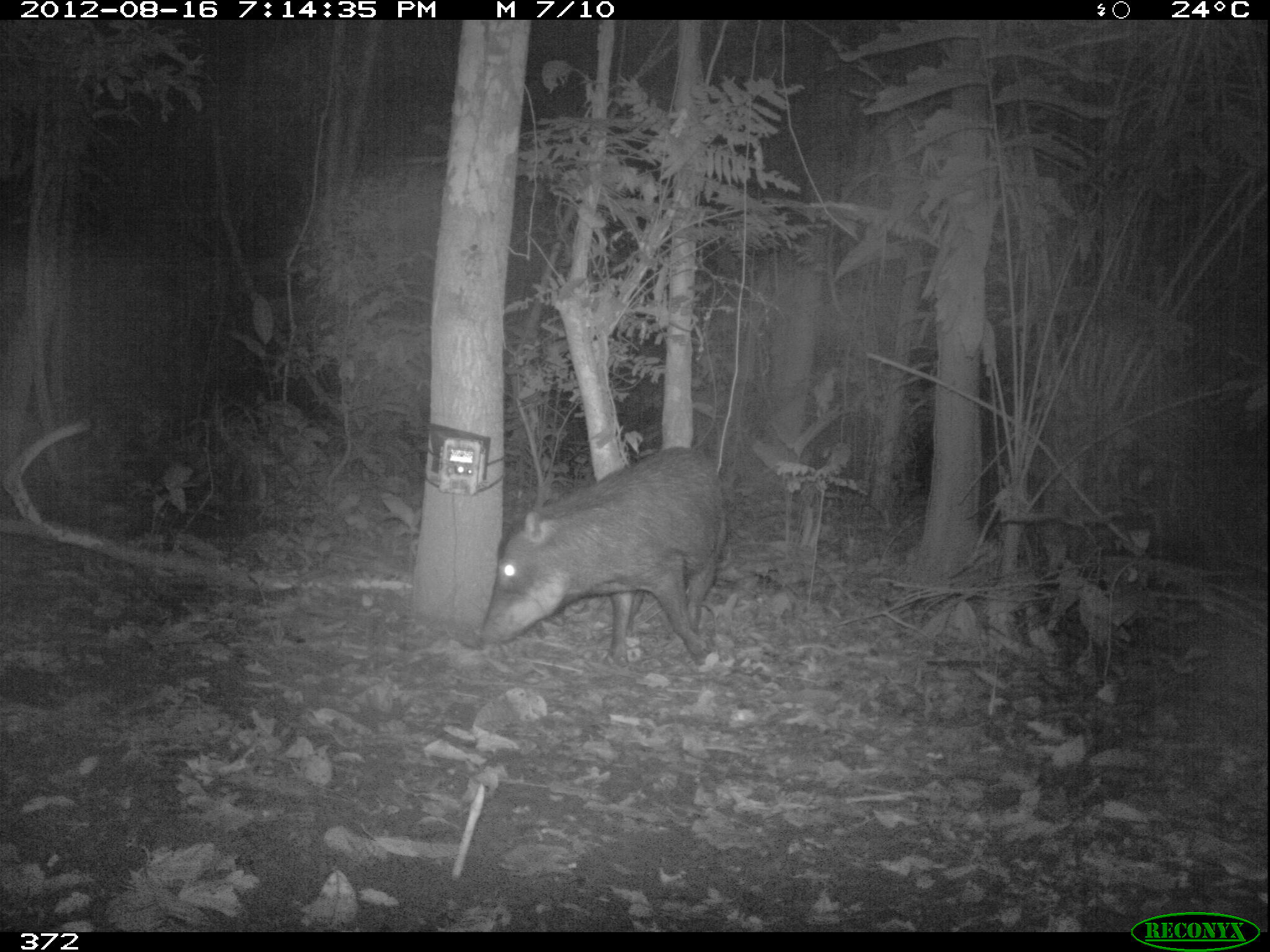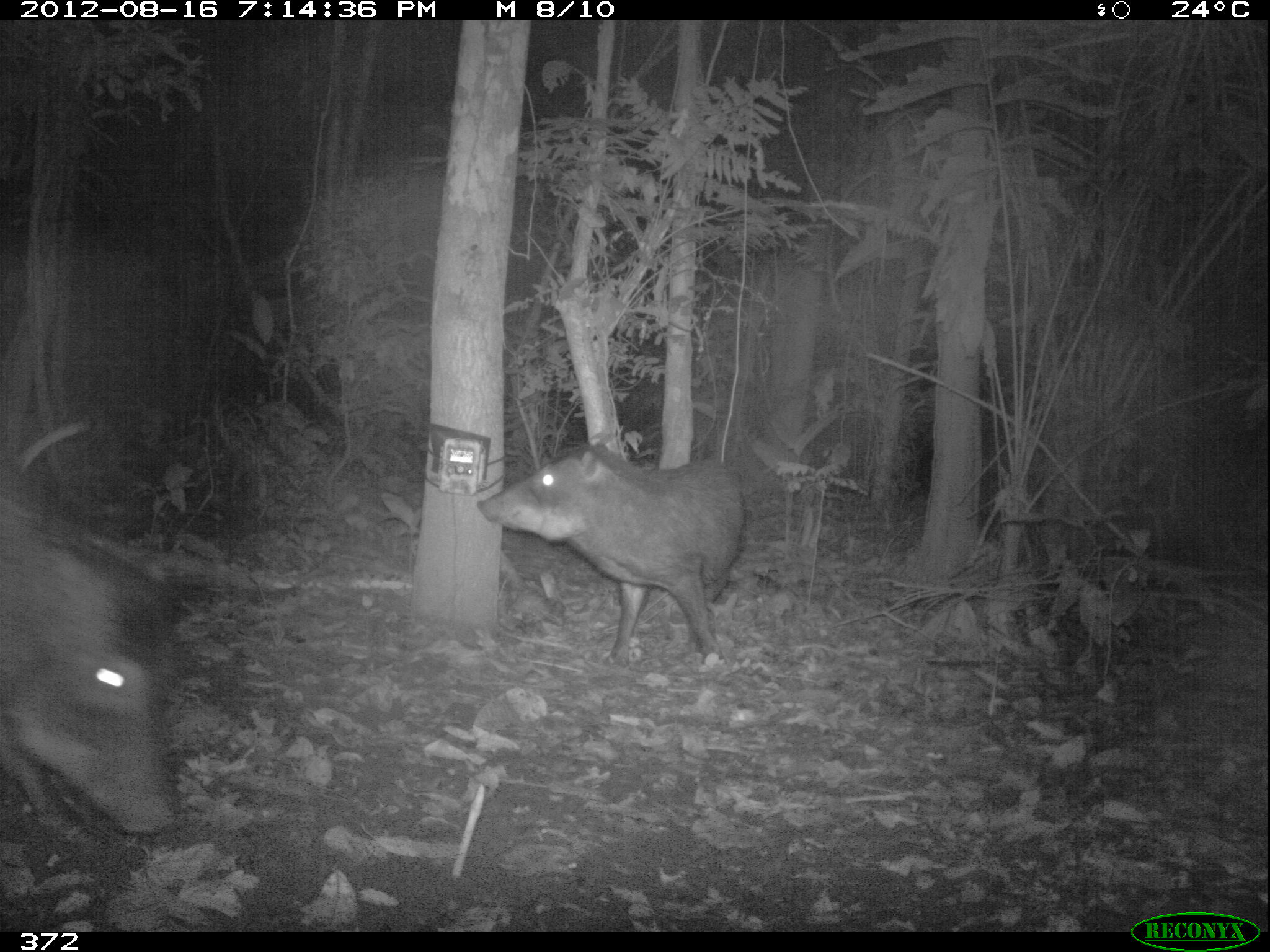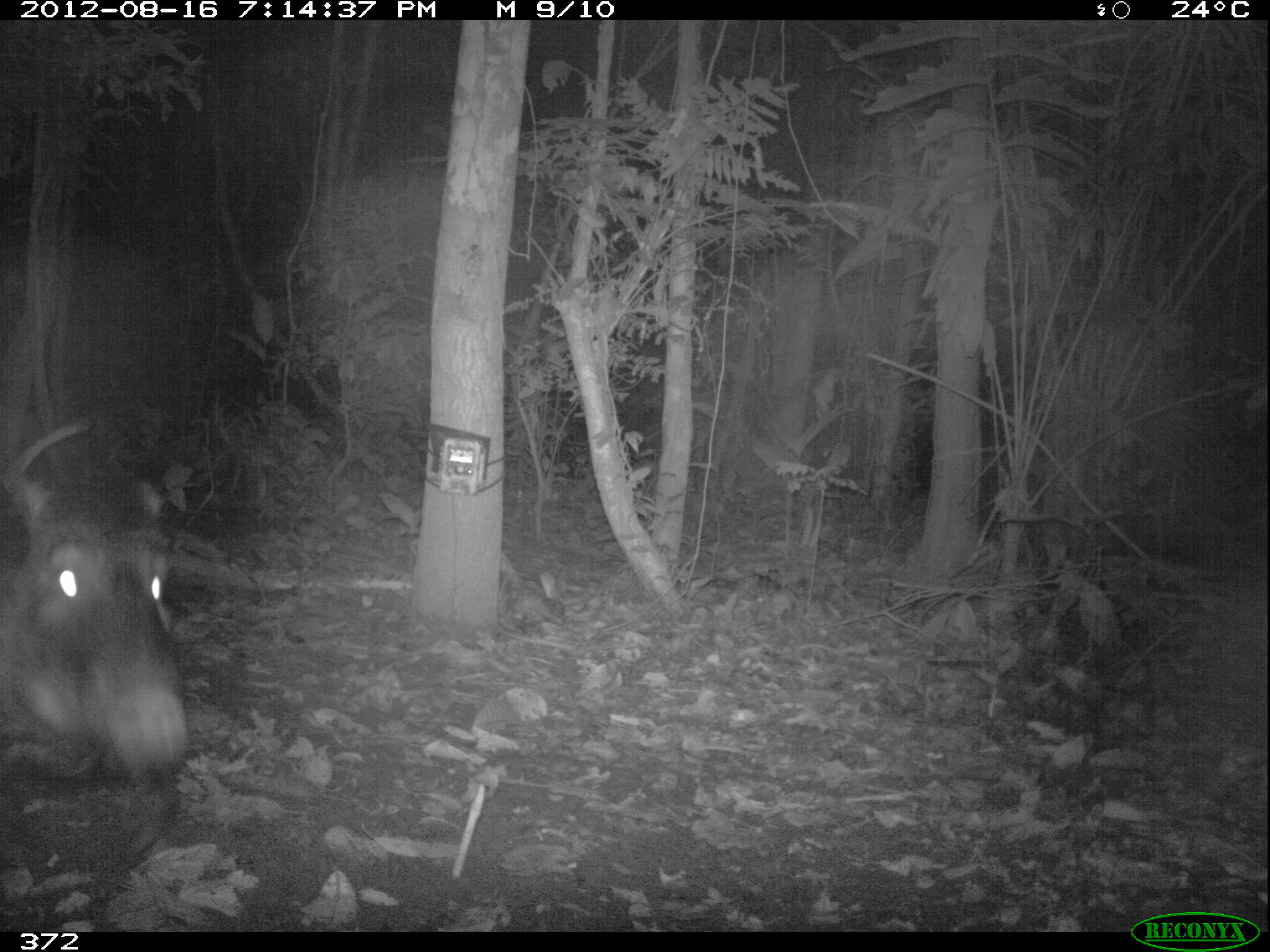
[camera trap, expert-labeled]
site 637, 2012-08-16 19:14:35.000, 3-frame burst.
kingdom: Animalia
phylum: Chordata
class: Mammalia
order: Artiodactyla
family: Tayassuidae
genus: Tayassu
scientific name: Tayassu pecari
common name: white-lipped peccary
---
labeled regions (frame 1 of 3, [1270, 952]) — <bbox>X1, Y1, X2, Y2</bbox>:
tayassu pecari: <bbox>470, 441, 731, 668</bbox>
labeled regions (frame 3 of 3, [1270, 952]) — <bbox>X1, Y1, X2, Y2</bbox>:
tayassu pecari: <bbox>2, 453, 192, 784</bbox>